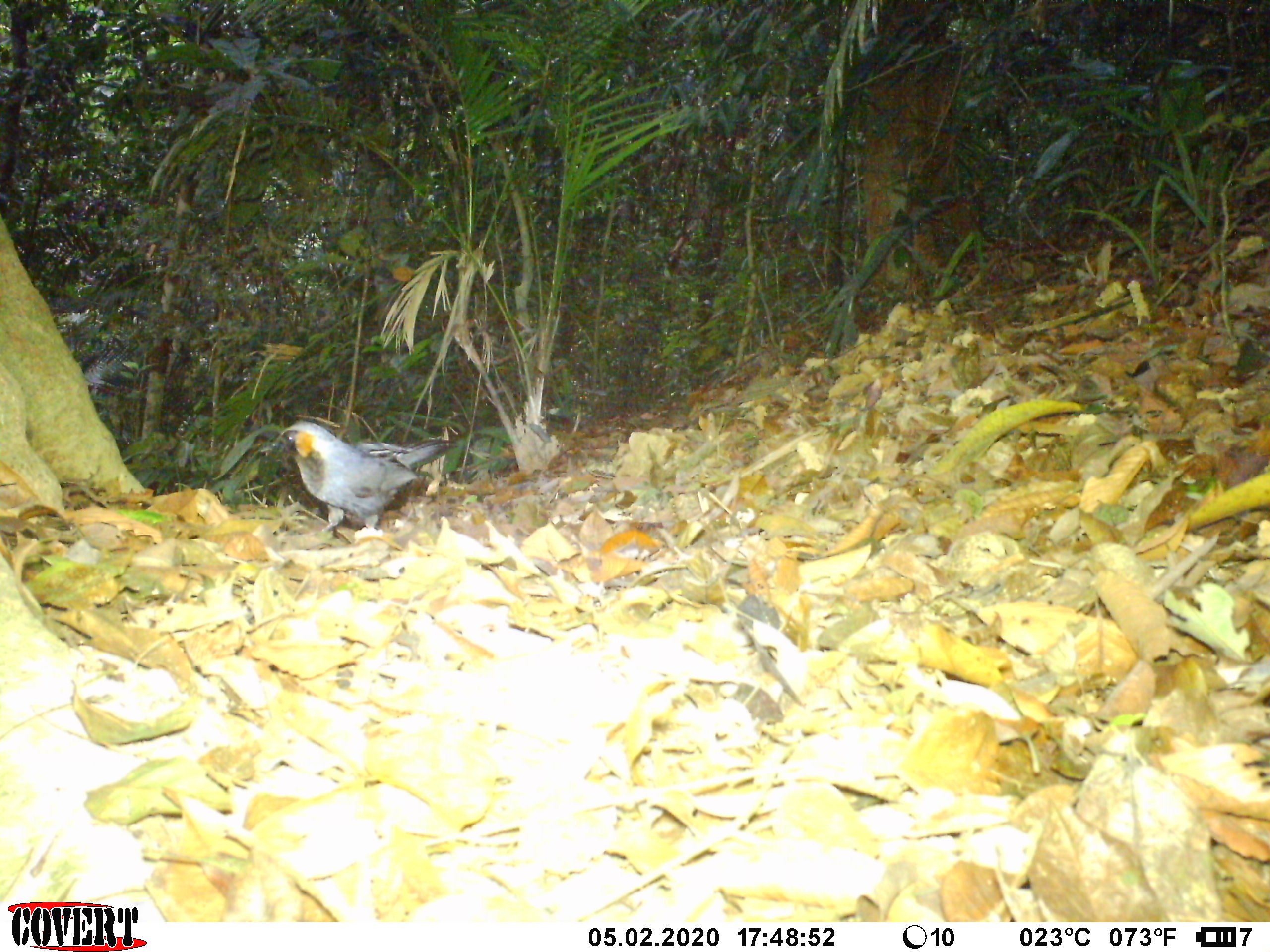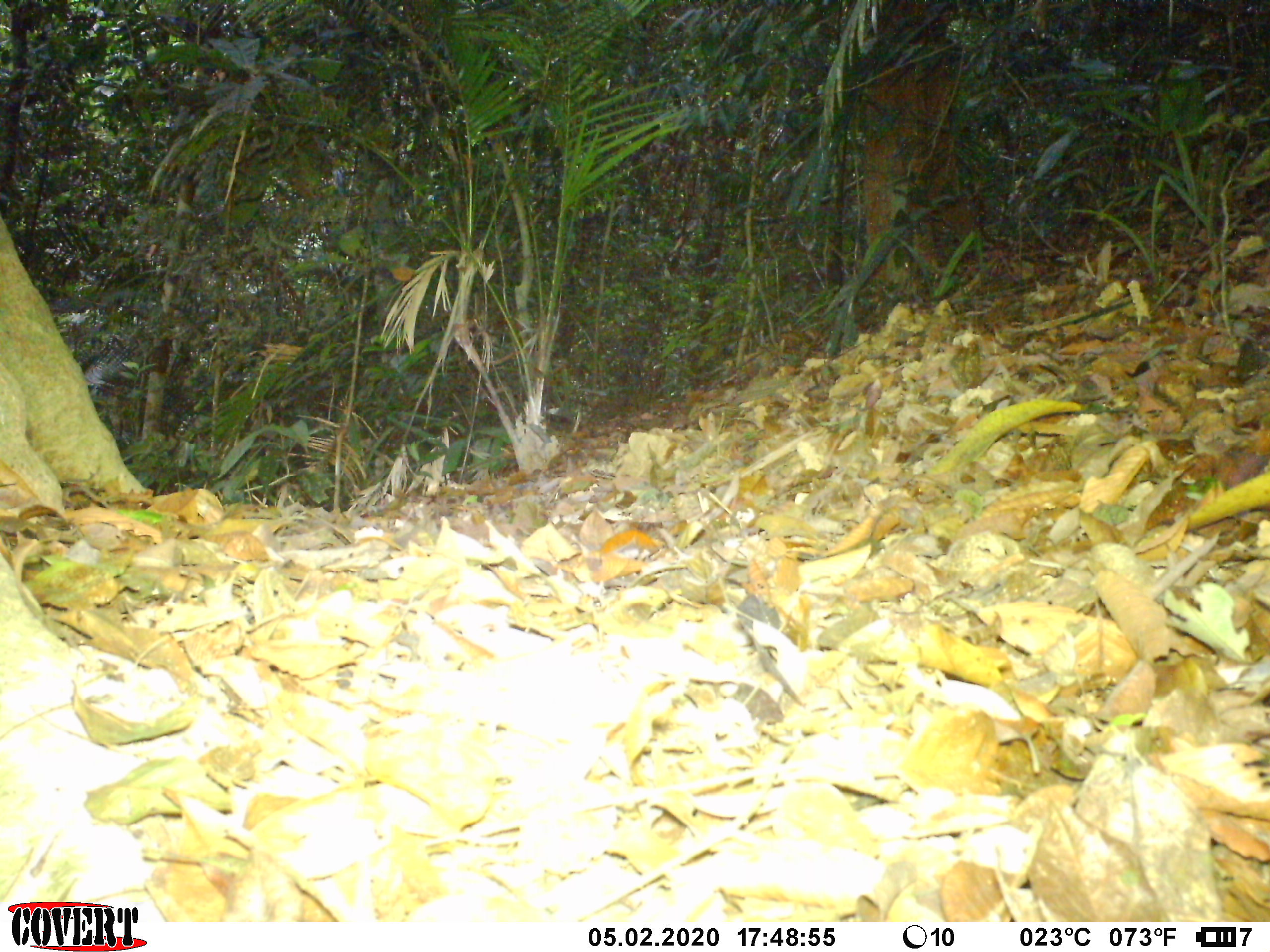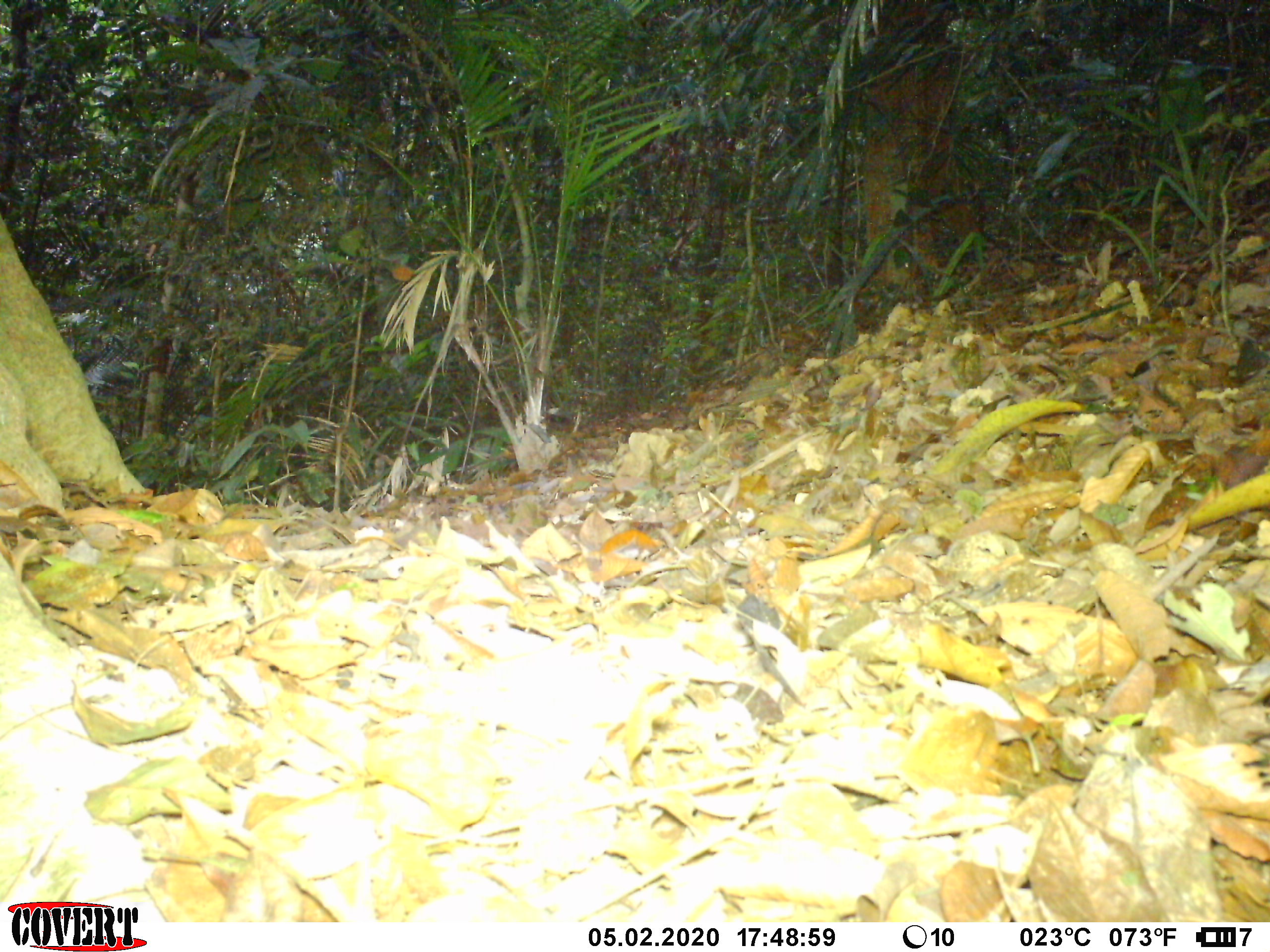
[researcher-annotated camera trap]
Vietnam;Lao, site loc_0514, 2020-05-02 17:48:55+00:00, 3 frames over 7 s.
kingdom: Animalia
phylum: Chordata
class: Aves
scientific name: Aves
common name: bird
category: unidentified bird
Unidentified bird (bird) (Aves). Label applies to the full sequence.